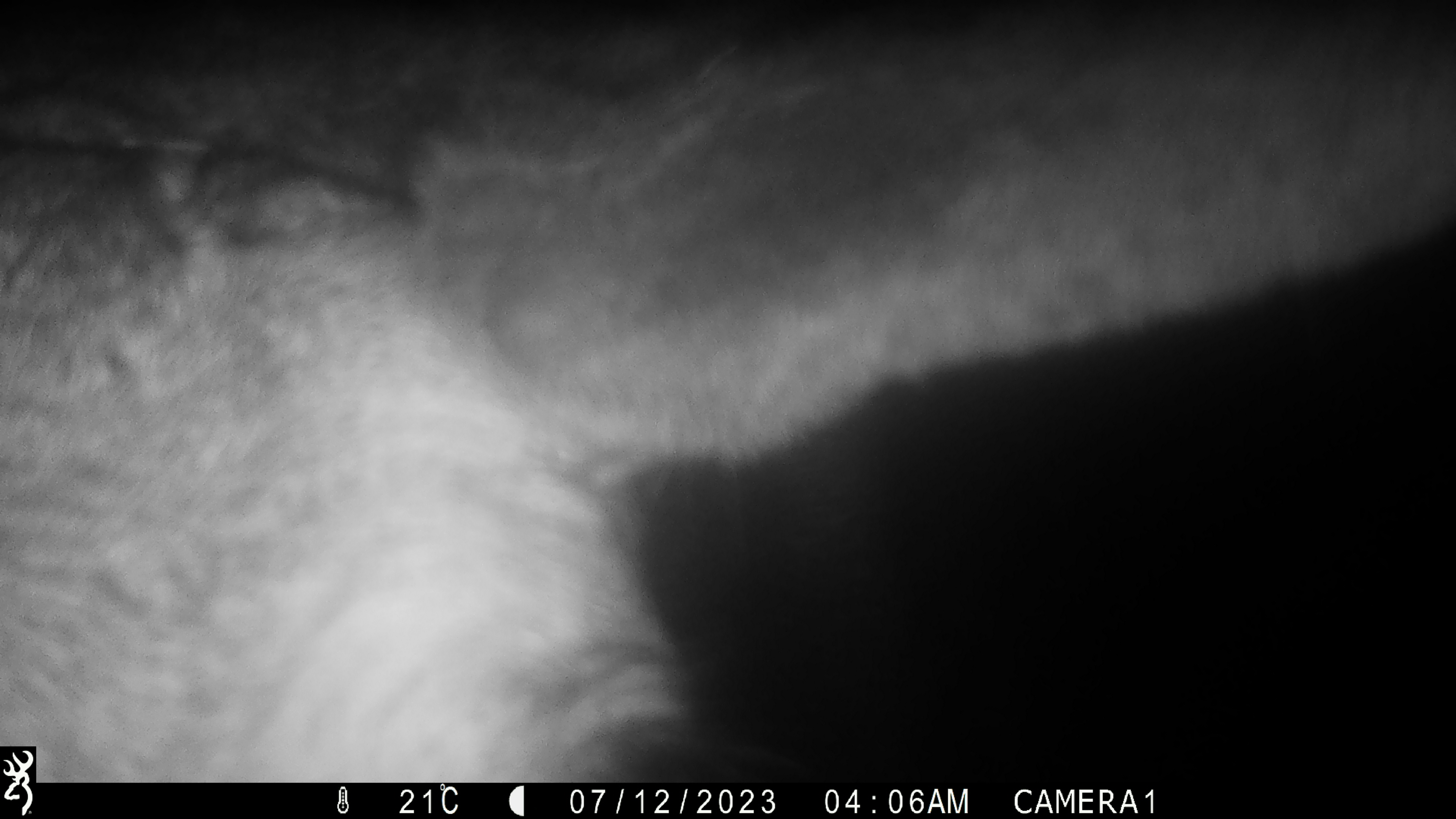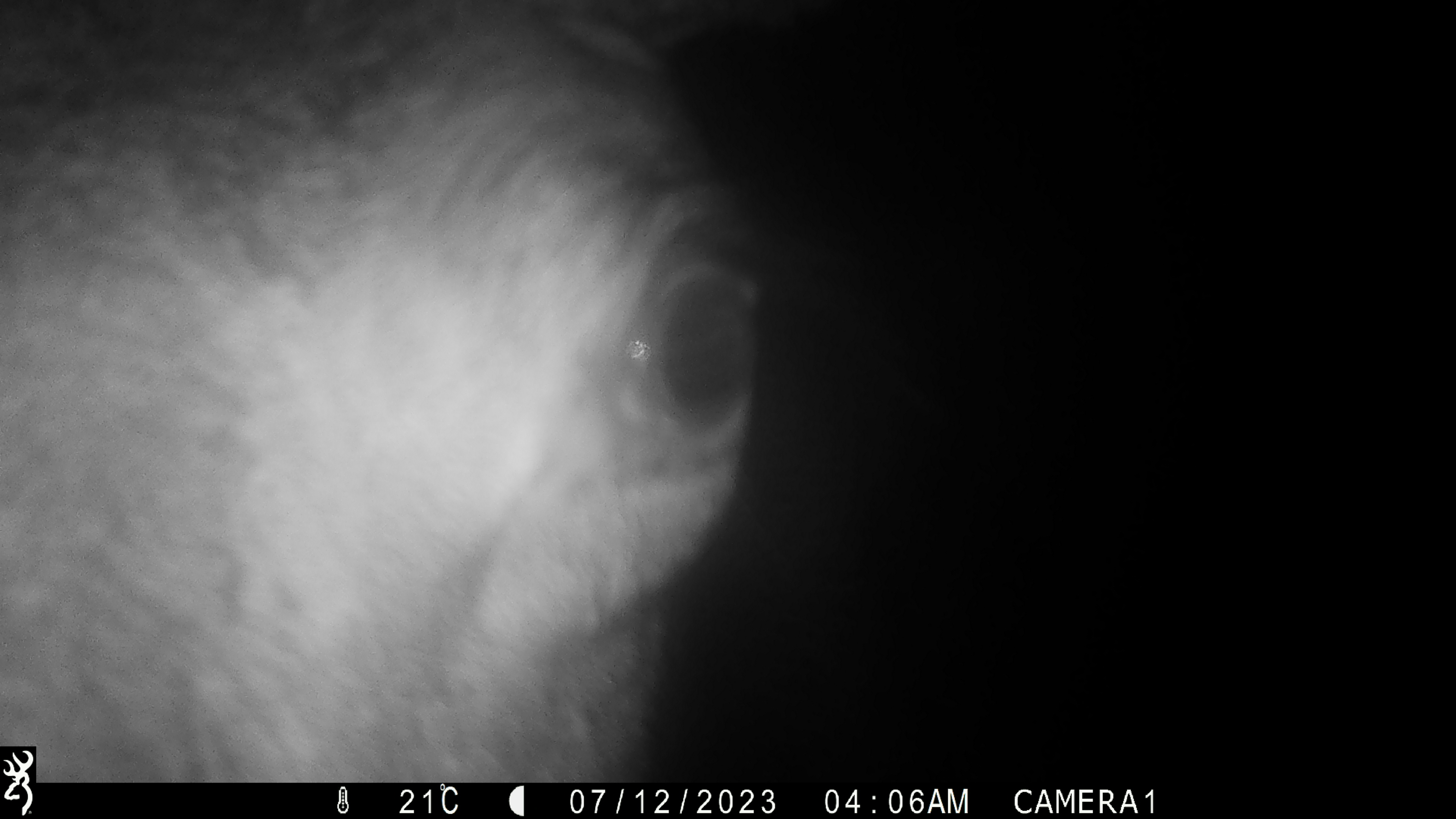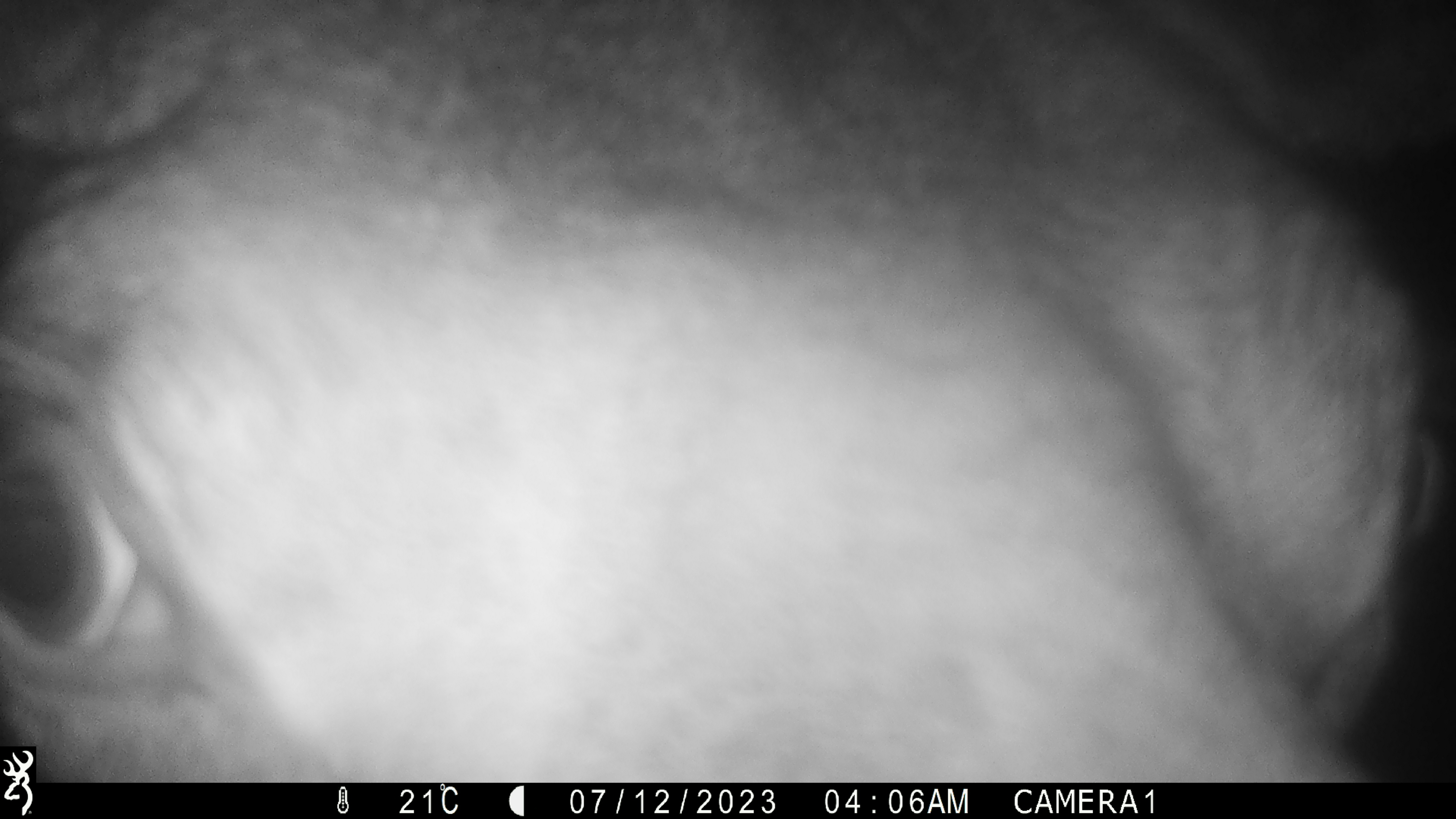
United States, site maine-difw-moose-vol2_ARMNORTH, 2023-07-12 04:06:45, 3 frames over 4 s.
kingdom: Animalia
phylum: Chordata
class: Mammalia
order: Artiodactyla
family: Cervidae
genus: Alces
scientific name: Alces alces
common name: moose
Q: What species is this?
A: Moose (Alces alces).